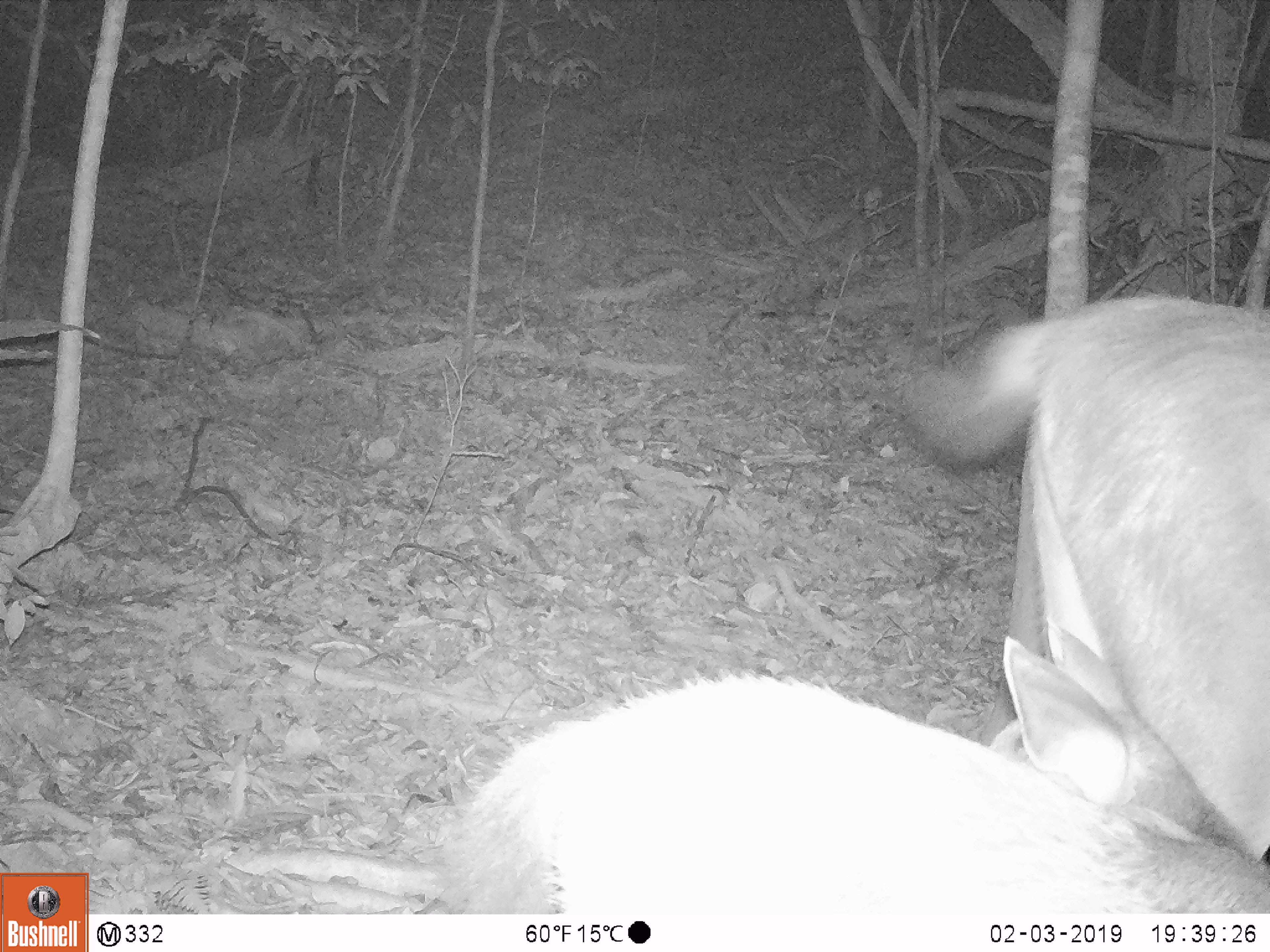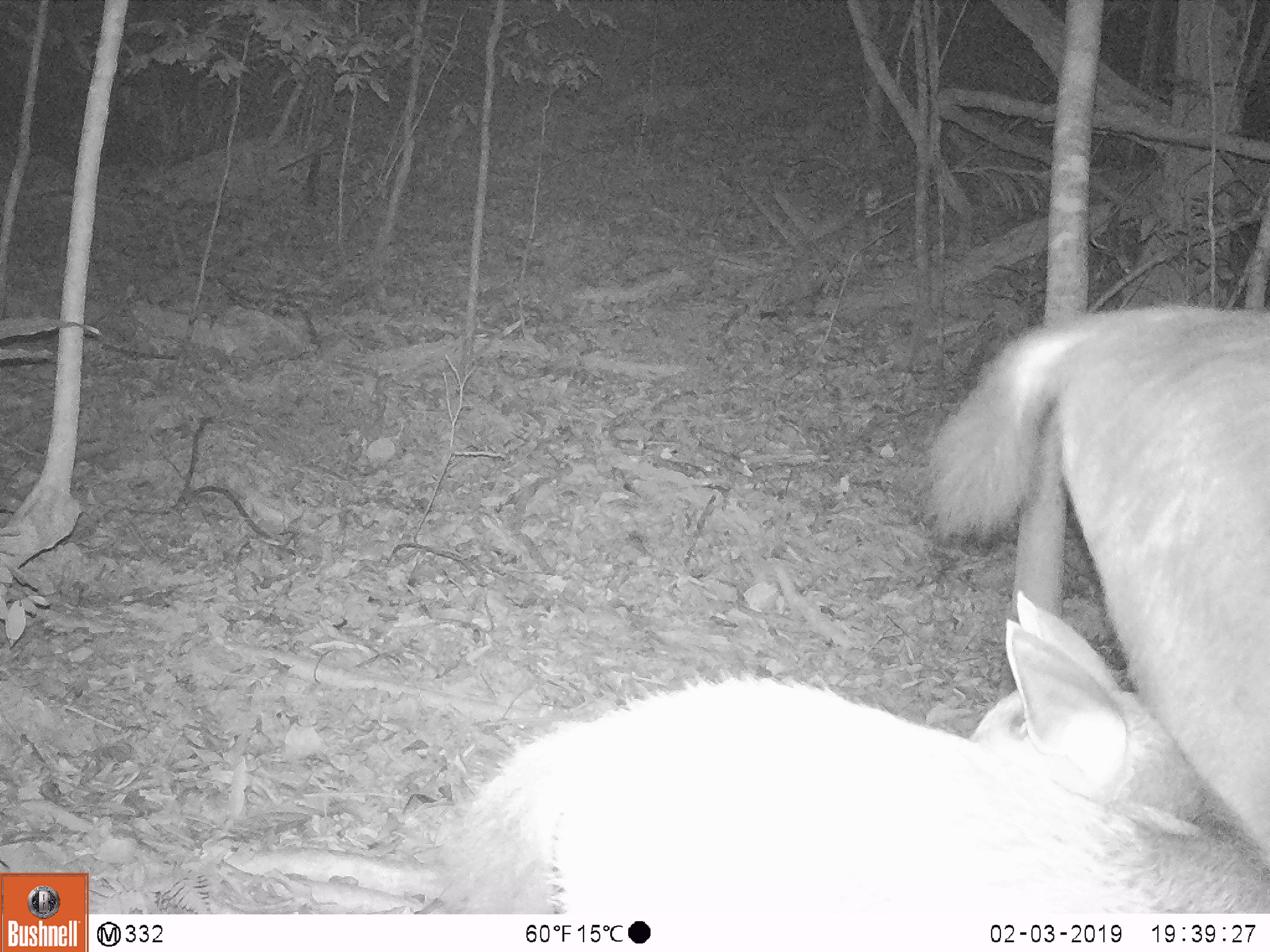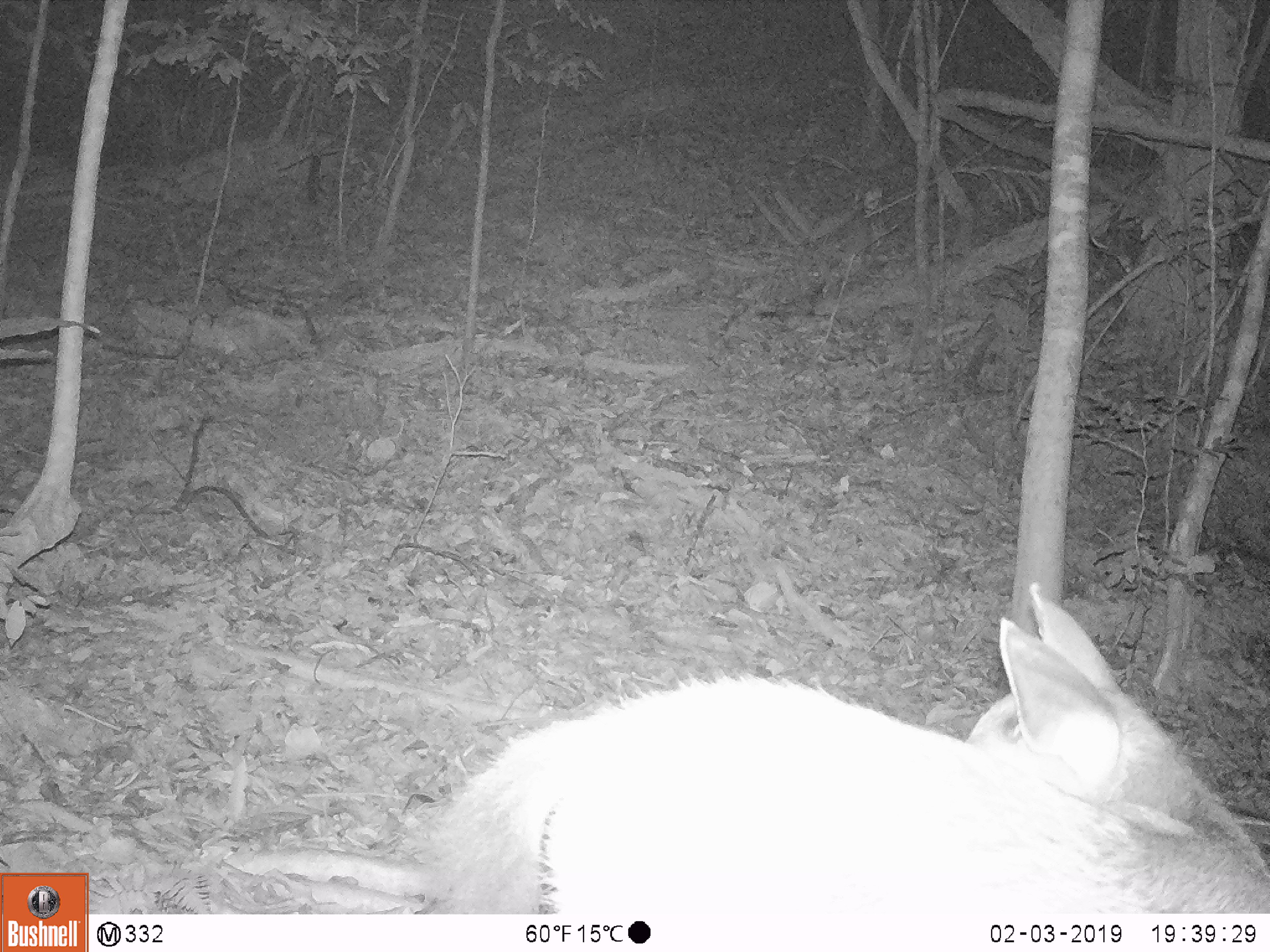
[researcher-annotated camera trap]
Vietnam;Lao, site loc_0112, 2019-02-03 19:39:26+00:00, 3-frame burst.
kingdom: Animalia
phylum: Chordata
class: Mammalia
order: Artiodactyla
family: Cervidae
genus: Rusa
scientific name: Rusa unicolor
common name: sambar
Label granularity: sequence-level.